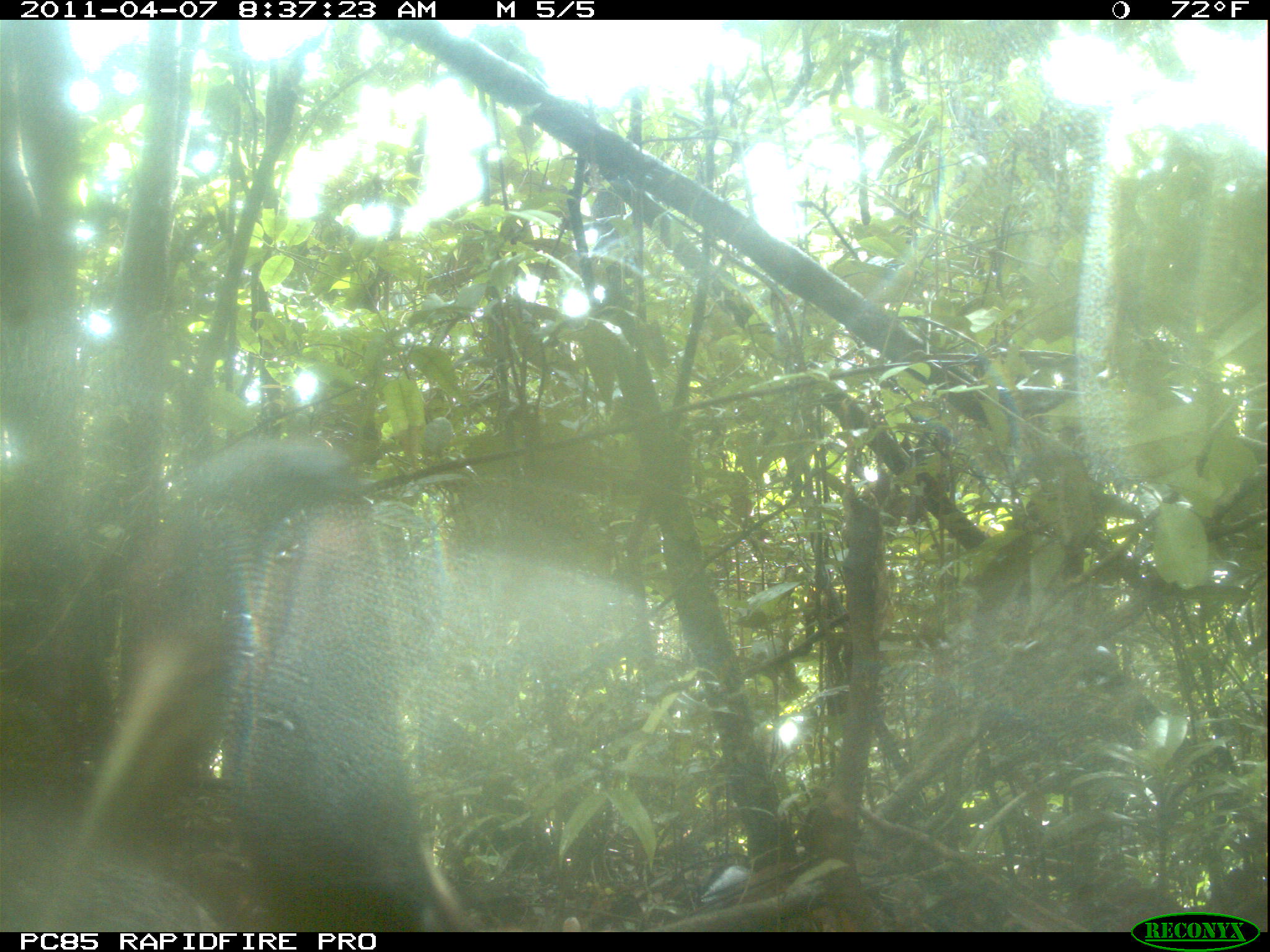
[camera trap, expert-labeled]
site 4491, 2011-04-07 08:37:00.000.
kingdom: Animalia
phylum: Chordata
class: Aves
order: Pelecaniformes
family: Threskiornithidae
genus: Lophotibis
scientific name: Lophotibis cristata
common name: madagascan ibis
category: lophotibis cristataa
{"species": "lophotibis cristataa (madagascan ibis) (Lophotibis cristata)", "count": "2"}